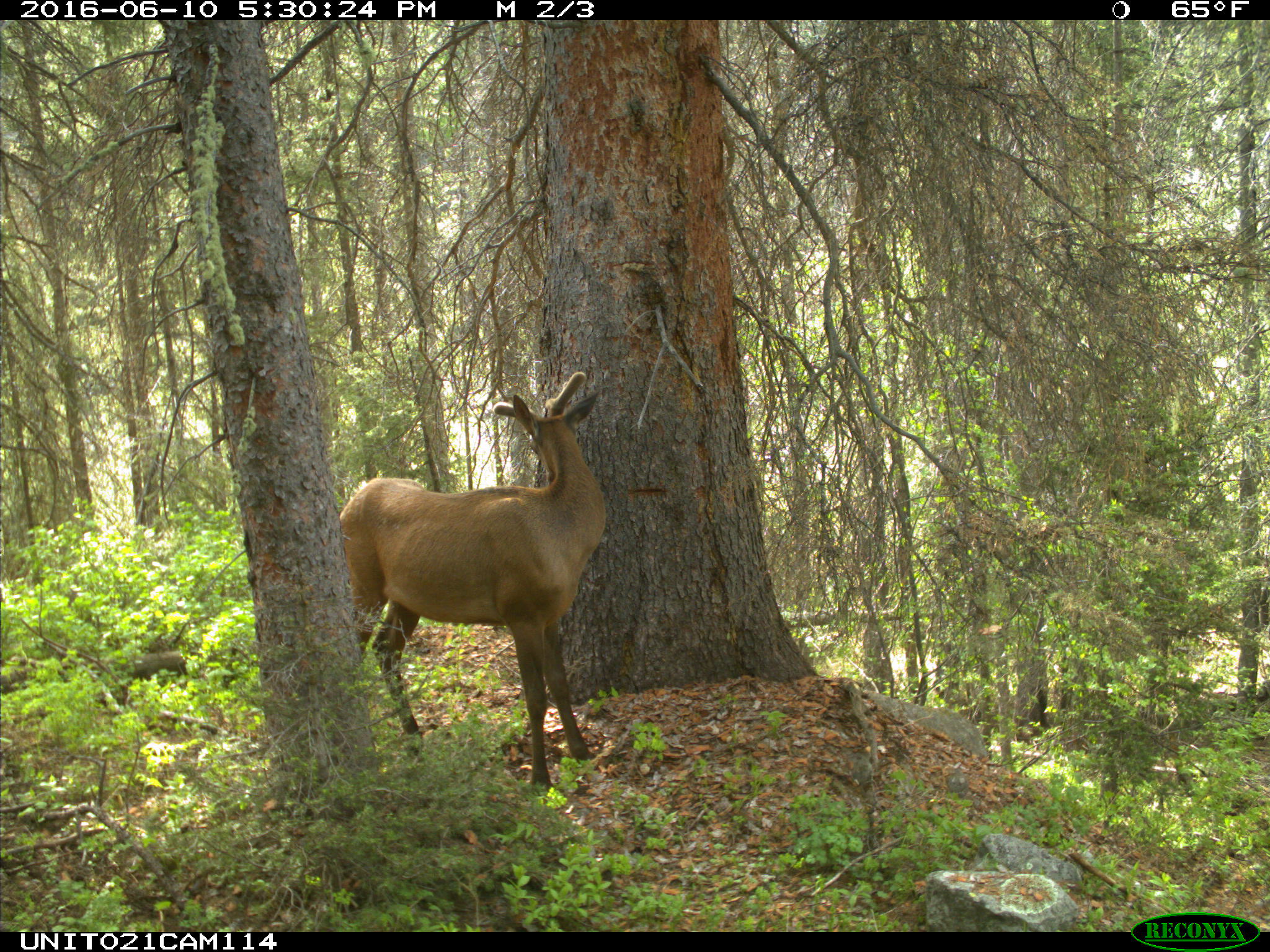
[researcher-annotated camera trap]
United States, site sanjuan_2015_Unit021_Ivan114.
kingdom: Animalia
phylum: Chordata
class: Mammalia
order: Artiodactyla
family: Cervidae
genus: Cervus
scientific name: Cervus elaphus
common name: red deer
Cervus elaphus (red deer).